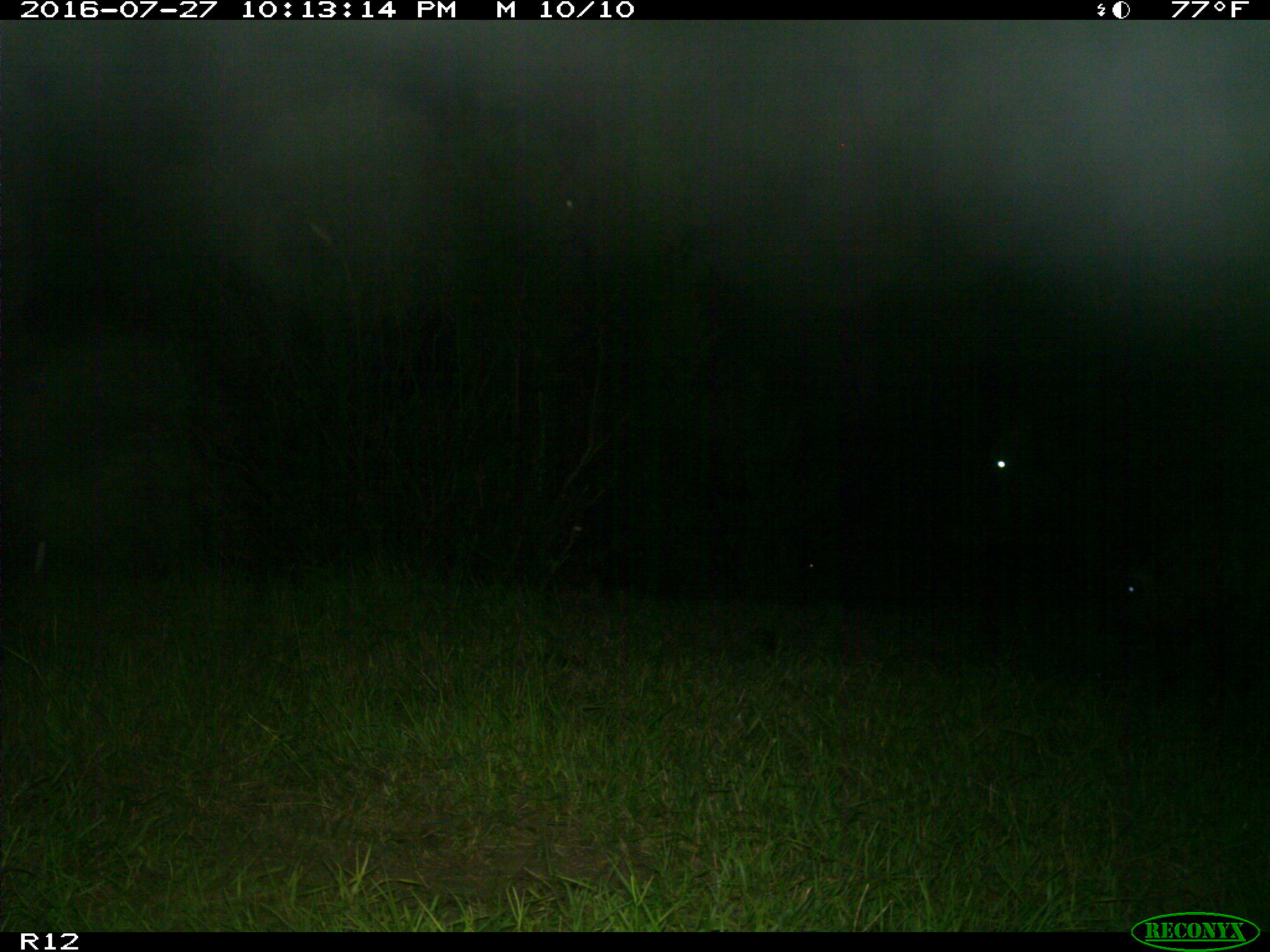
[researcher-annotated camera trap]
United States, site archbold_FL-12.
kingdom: Animalia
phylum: Chordata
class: Mammalia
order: Artiodactyla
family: Bovidae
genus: Bos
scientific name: Bos taurus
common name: domestic cow